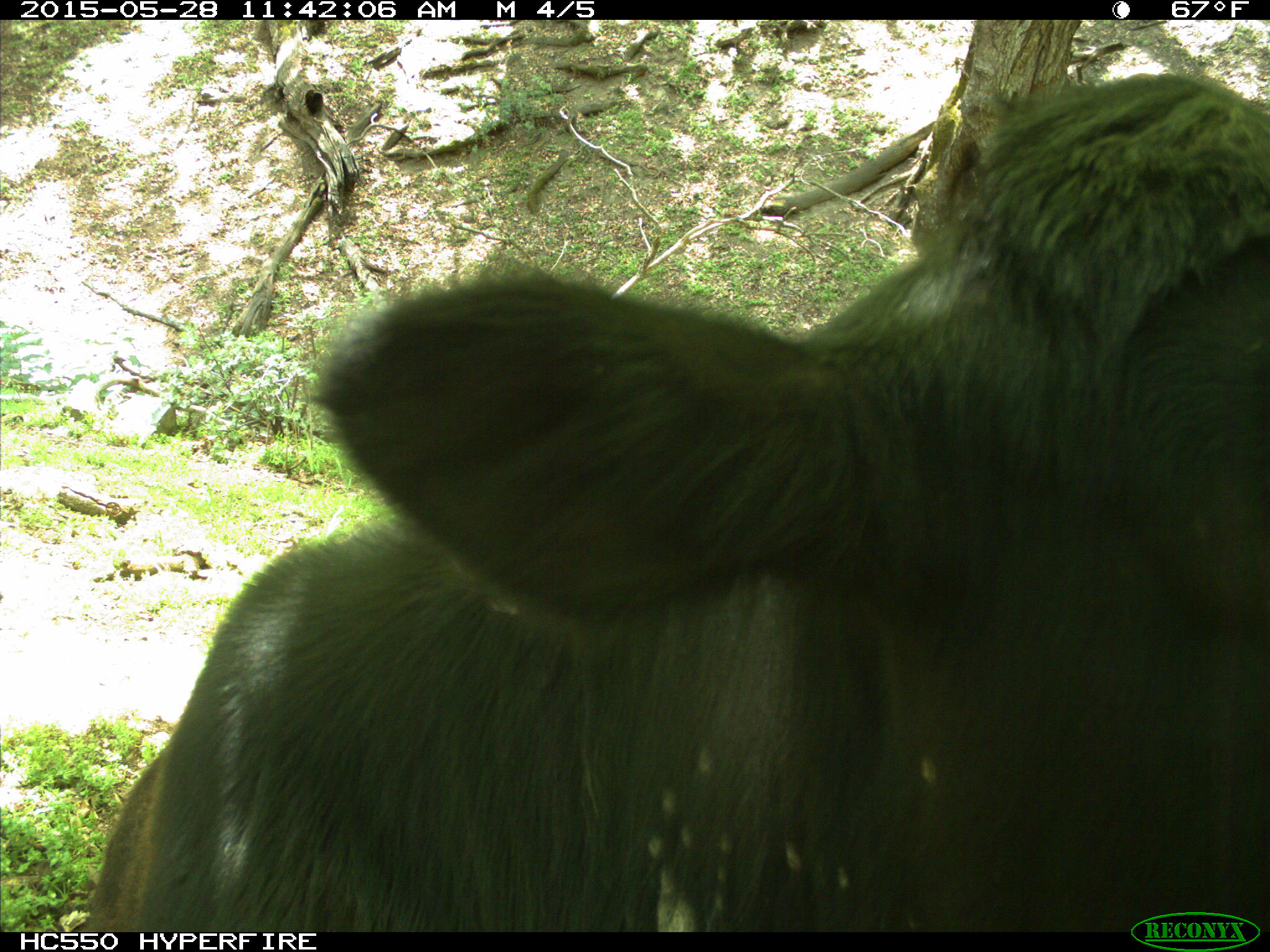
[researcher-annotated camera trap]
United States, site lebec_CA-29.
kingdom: Animalia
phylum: Chordata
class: Mammalia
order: Artiodactyla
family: Bovidae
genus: Bos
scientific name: Bos taurus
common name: domestic cow